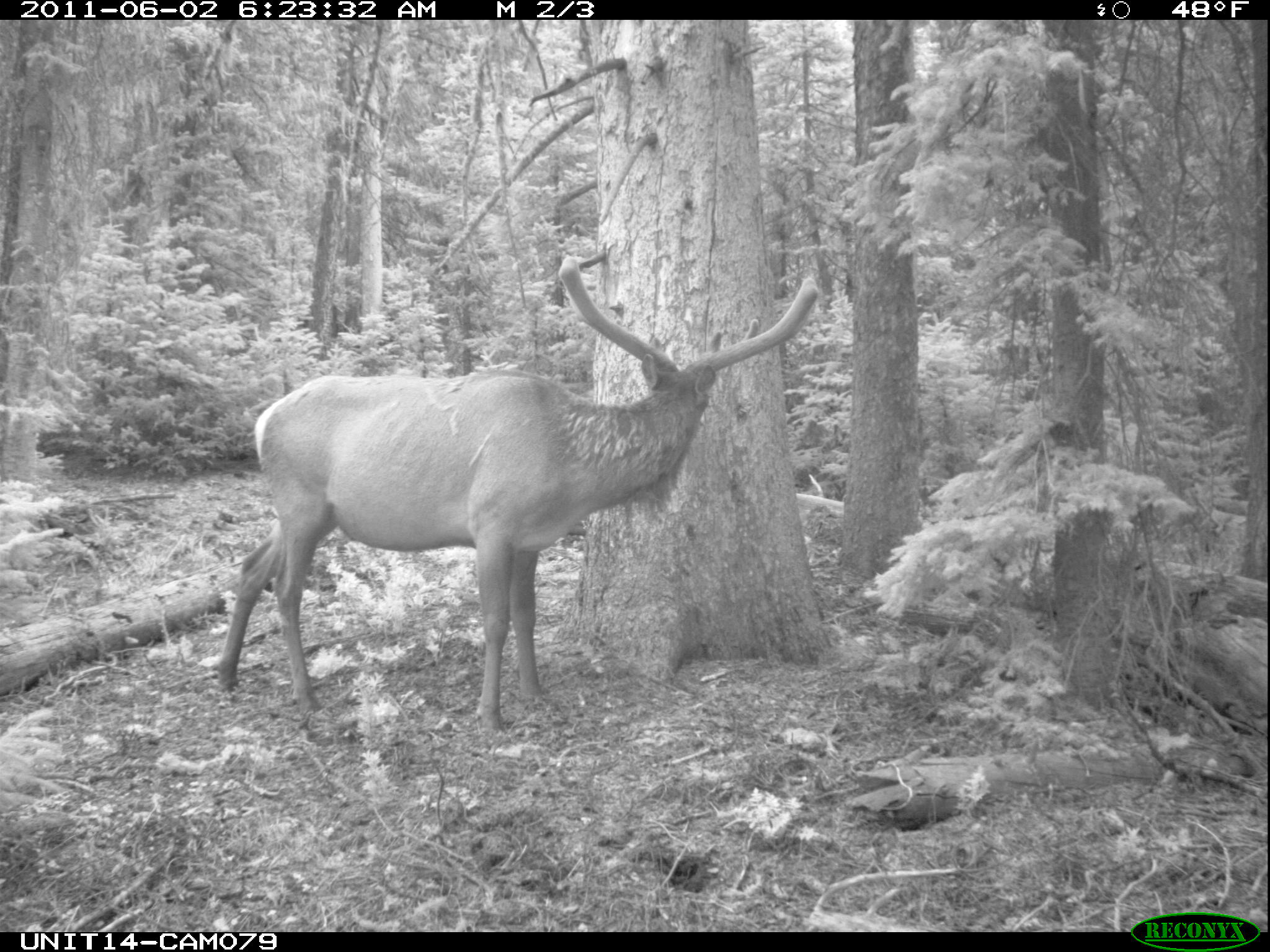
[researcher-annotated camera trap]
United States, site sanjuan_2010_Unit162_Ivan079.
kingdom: Animalia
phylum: Chordata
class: Mammalia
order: Artiodactyla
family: Cervidae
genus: Cervus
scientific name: Cervus elaphus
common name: red deer